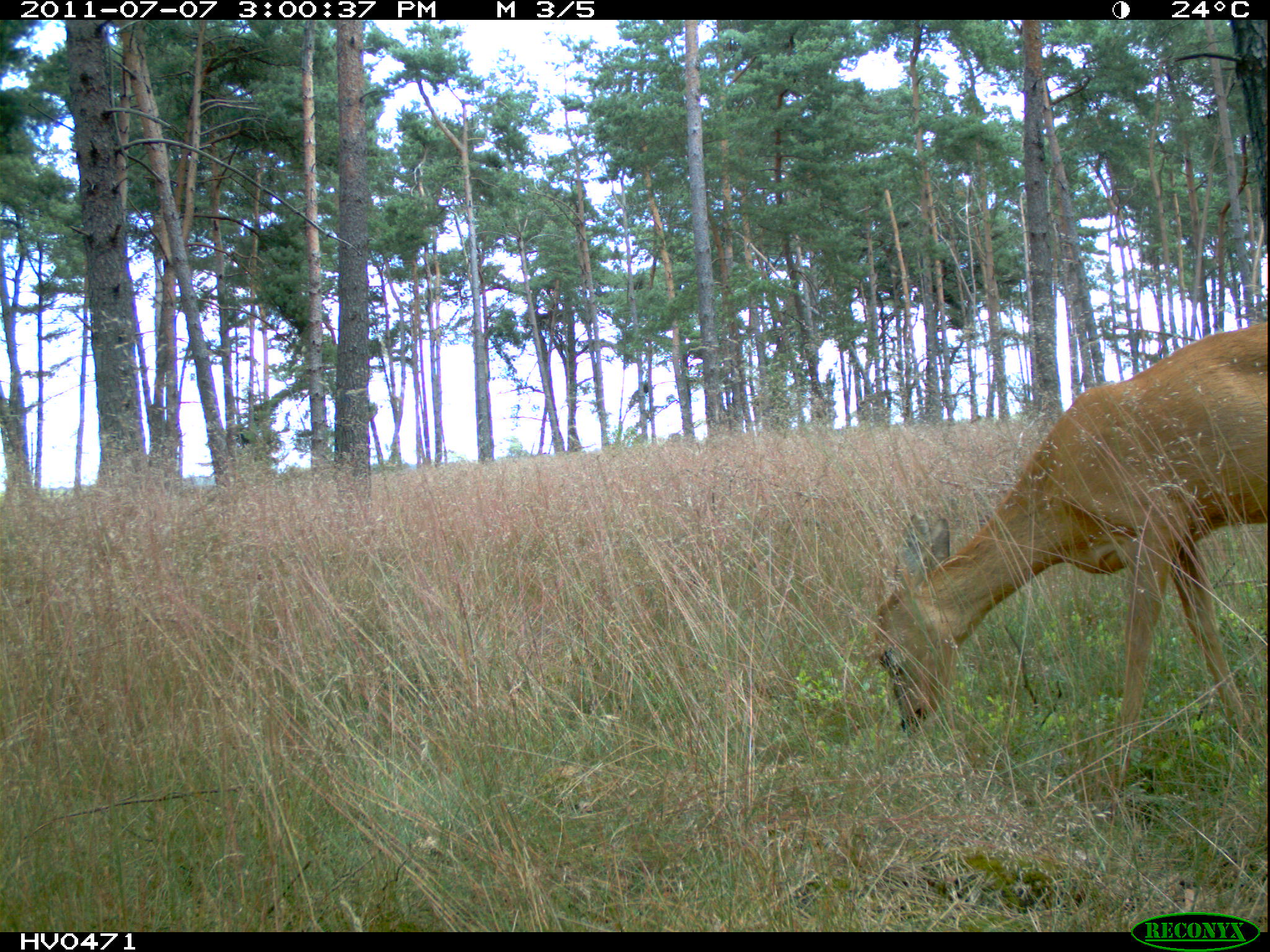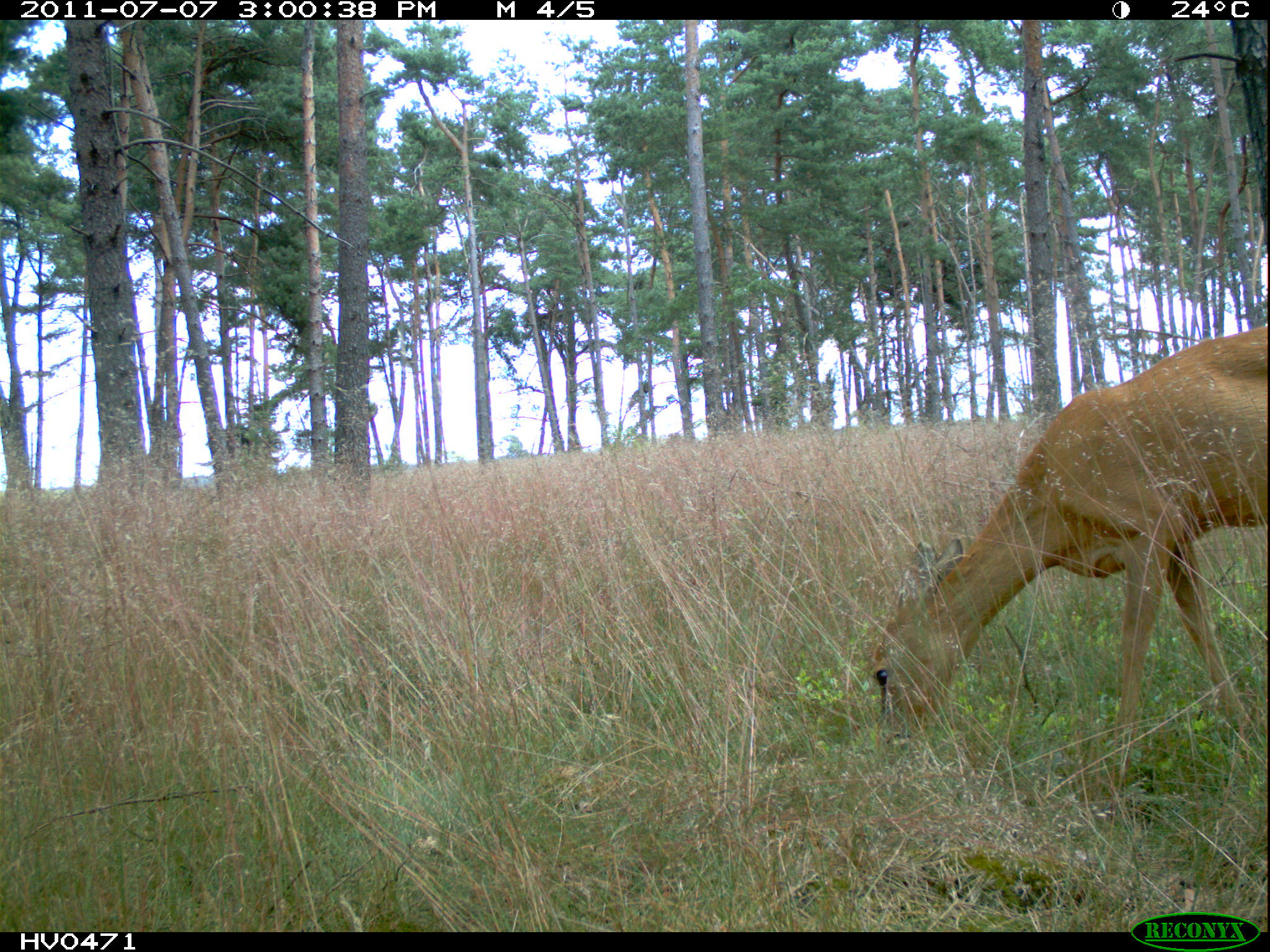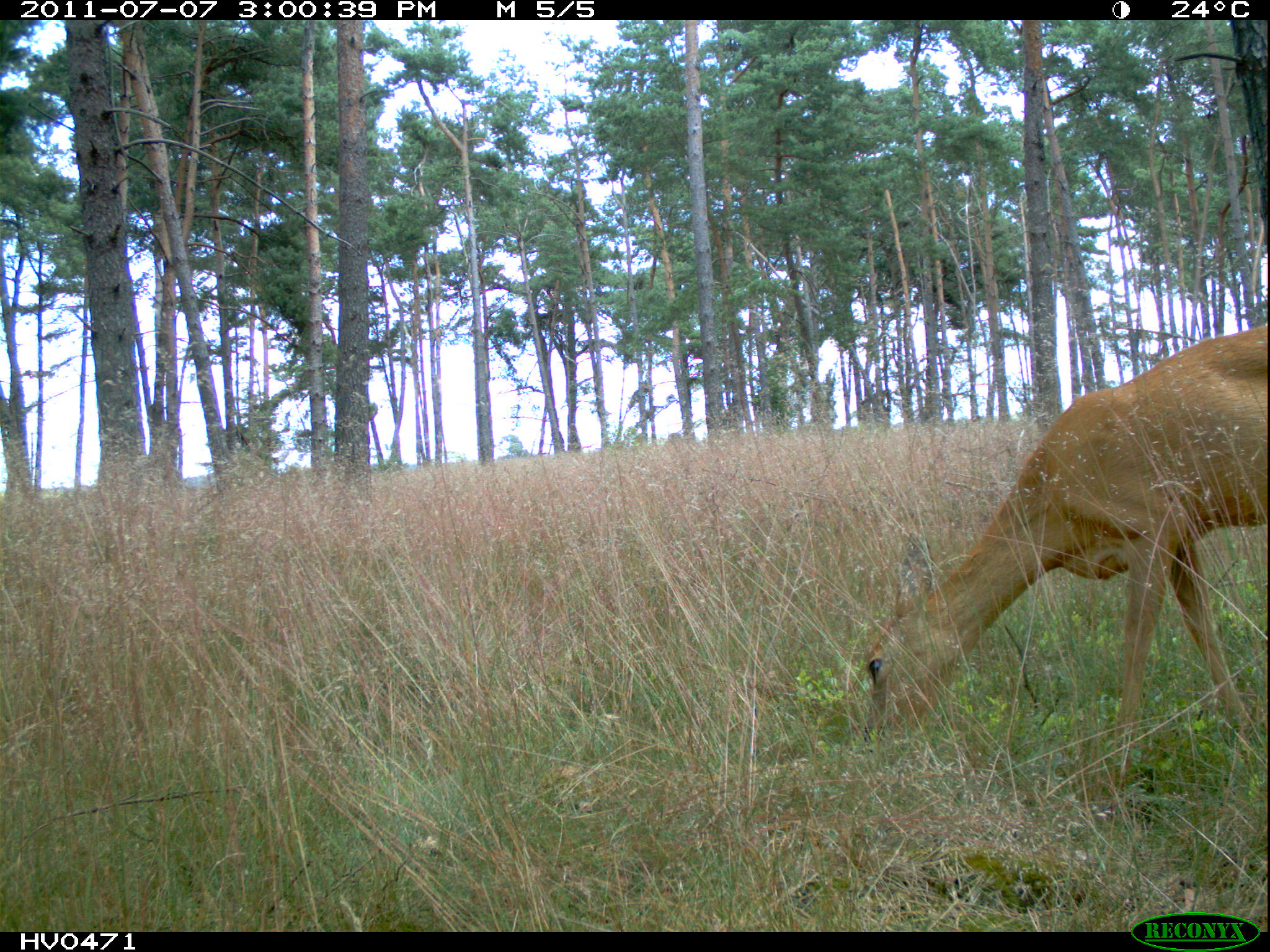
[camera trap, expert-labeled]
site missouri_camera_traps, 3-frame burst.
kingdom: Animalia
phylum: Chordata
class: Mammalia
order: Artiodactyla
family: Cervidae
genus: Cervus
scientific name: Cervus elaphus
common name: red deer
Red deer (Cervus elaphus). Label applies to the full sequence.